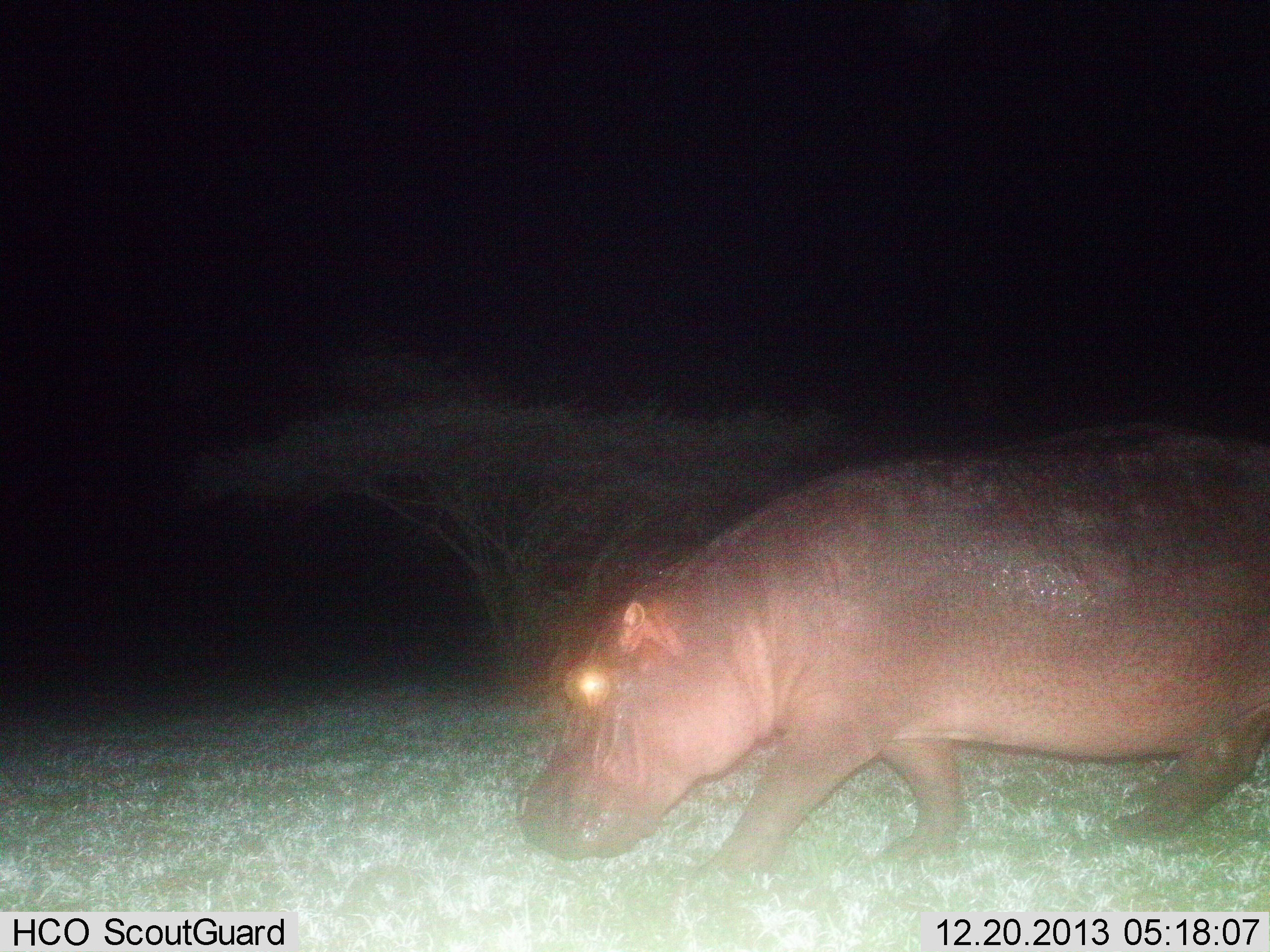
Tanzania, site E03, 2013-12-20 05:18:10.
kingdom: Animalia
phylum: Chordata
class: Mammalia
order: Artiodactyla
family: Hippopotamidae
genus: Hippopotamus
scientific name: Hippopotamus amphibius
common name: hippopotamus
Hippopotamus (Hippopotamus amphibius), count 1. Behavior (volunteer vote fractions): standing 20%, resting 0%, moving 100%, interacting 0%. Young present (vote fraction): 0%. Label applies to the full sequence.